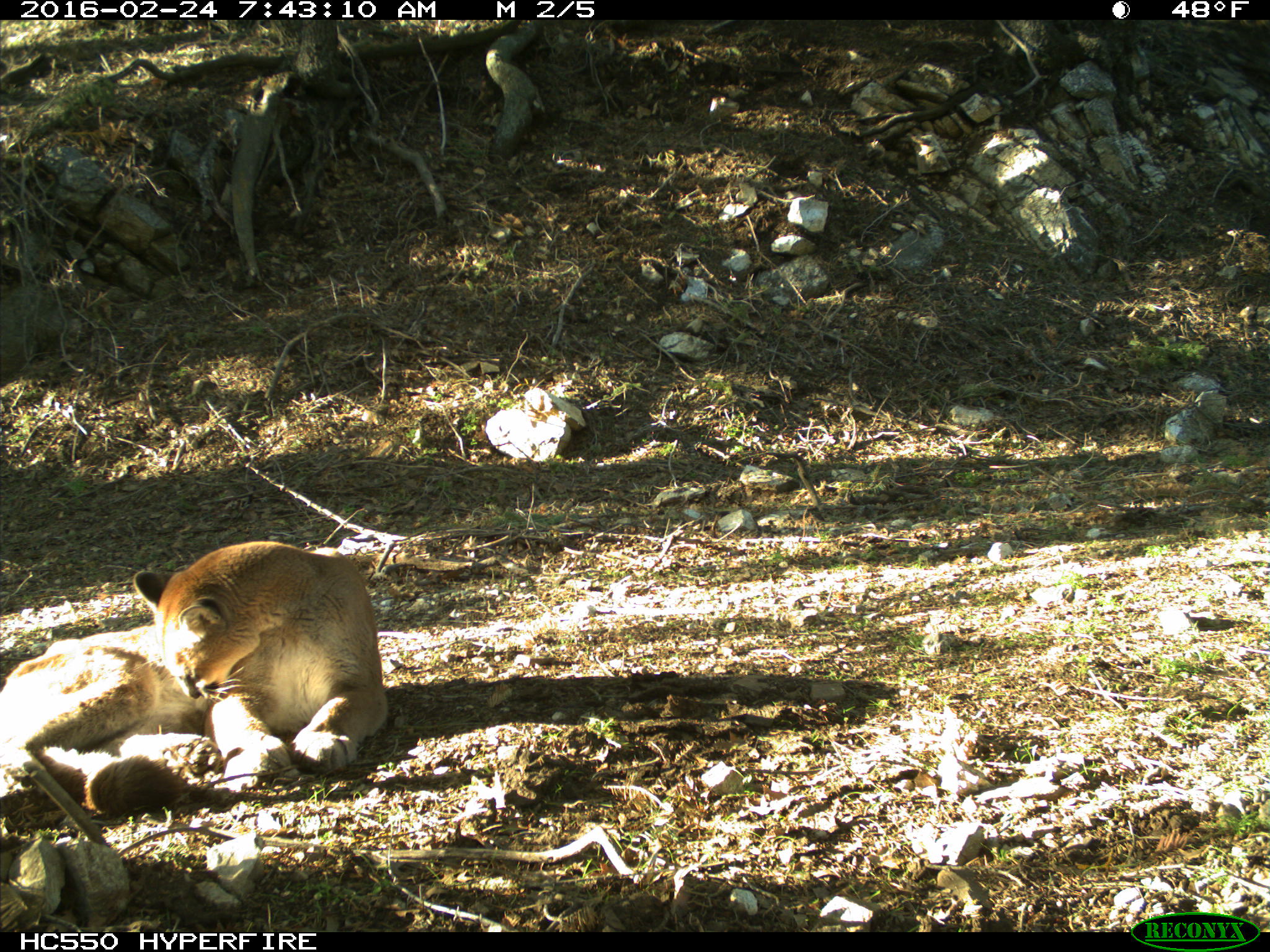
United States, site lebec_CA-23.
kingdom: Animalia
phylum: Chordata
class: Mammalia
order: Carnivora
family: Felidae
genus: Puma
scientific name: Puma concolor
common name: mountain lion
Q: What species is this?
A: Puma concolor (mountain lion).